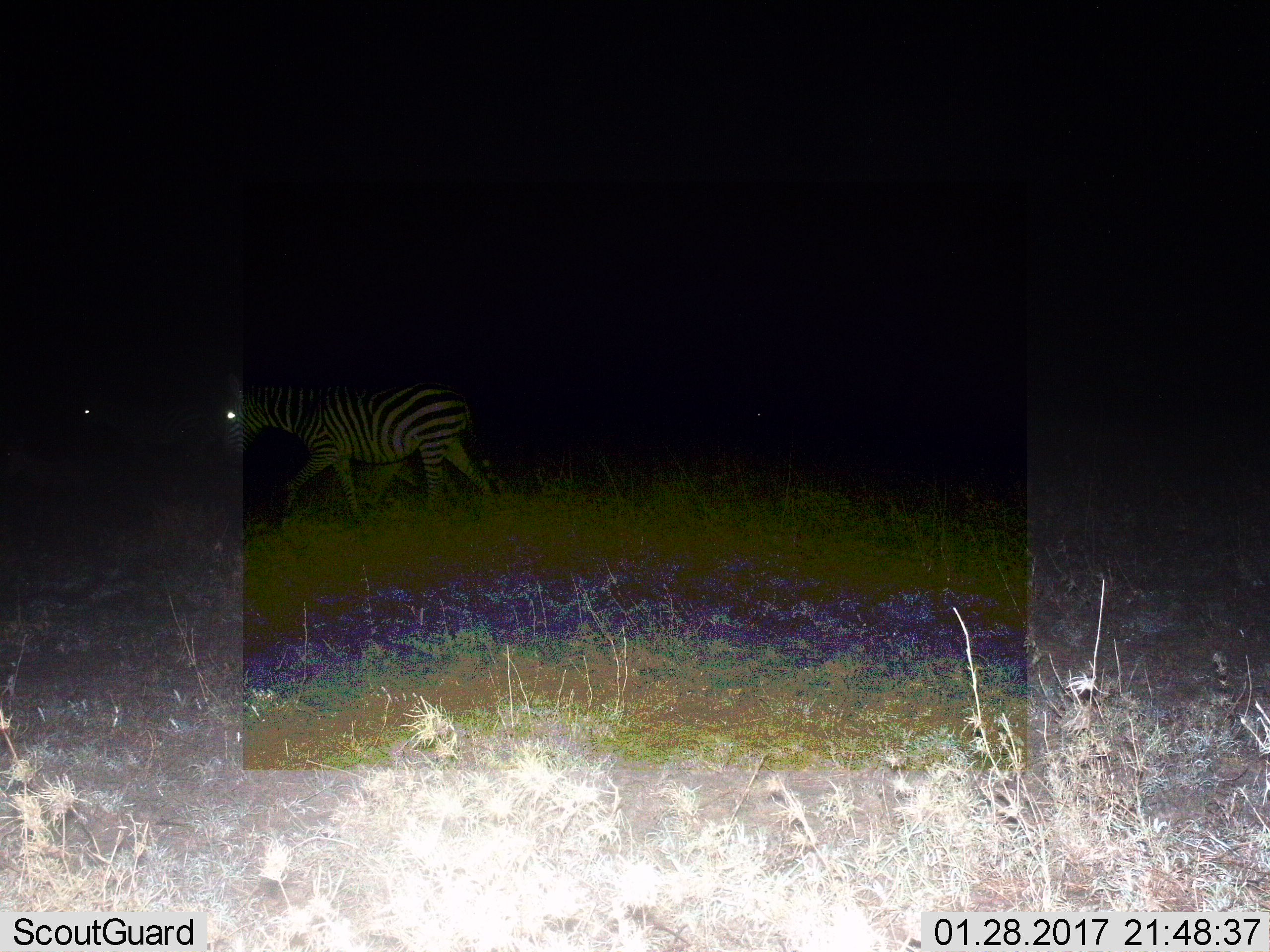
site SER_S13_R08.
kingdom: Animalia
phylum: Chordata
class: Mammalia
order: Perissodactyla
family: Equidae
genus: Equus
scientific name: Equus quagga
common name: plains zebra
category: zebraplains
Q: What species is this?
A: Zebraplains (plains zebra) (Equus quagga).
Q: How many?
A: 2.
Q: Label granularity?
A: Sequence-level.